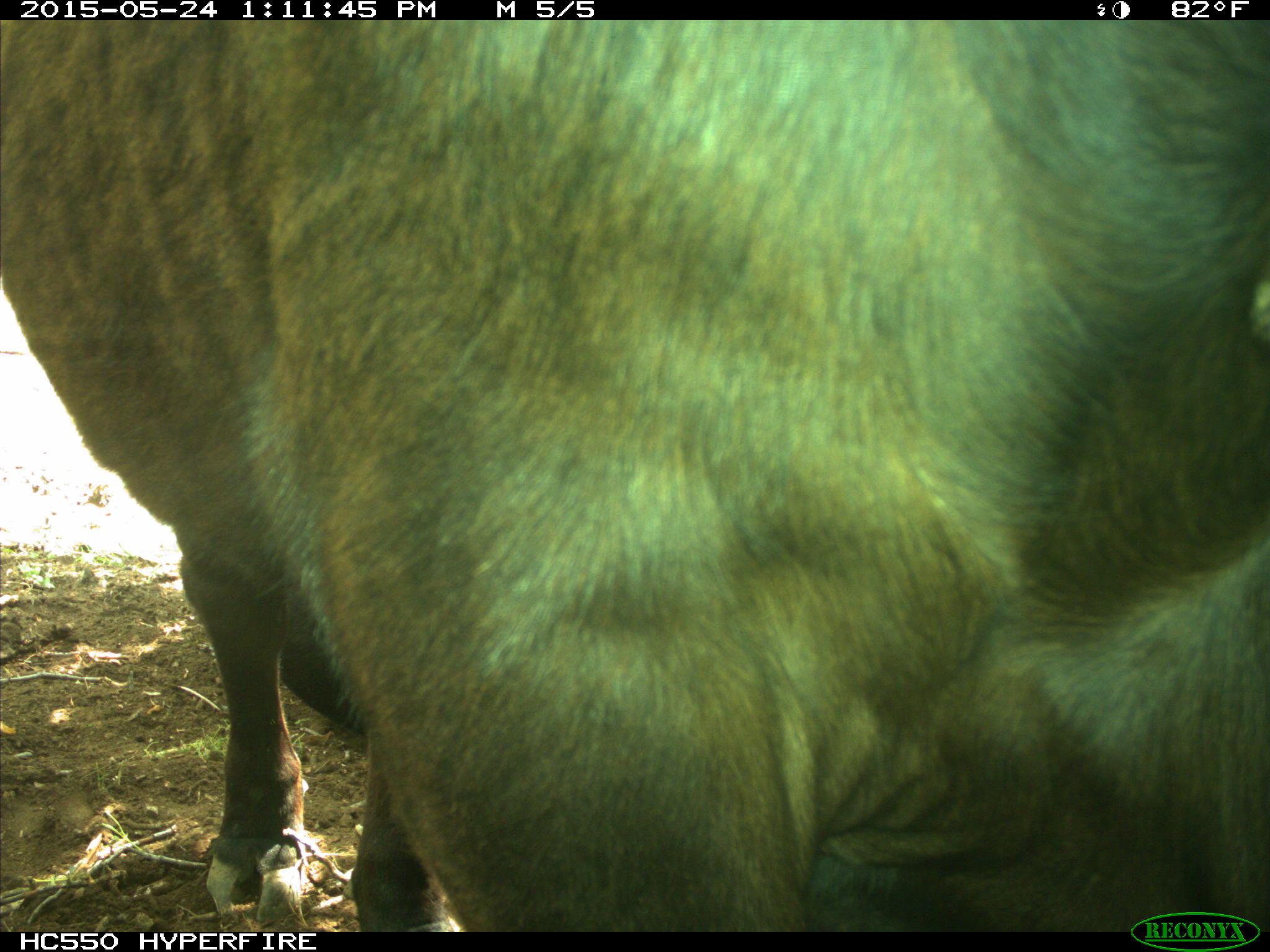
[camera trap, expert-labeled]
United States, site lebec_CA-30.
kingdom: Animalia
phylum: Chordata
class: Mammalia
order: Artiodactyla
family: Bovidae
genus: Bos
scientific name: Bos taurus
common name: domestic cow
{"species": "Bos taurus (domestic cow)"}